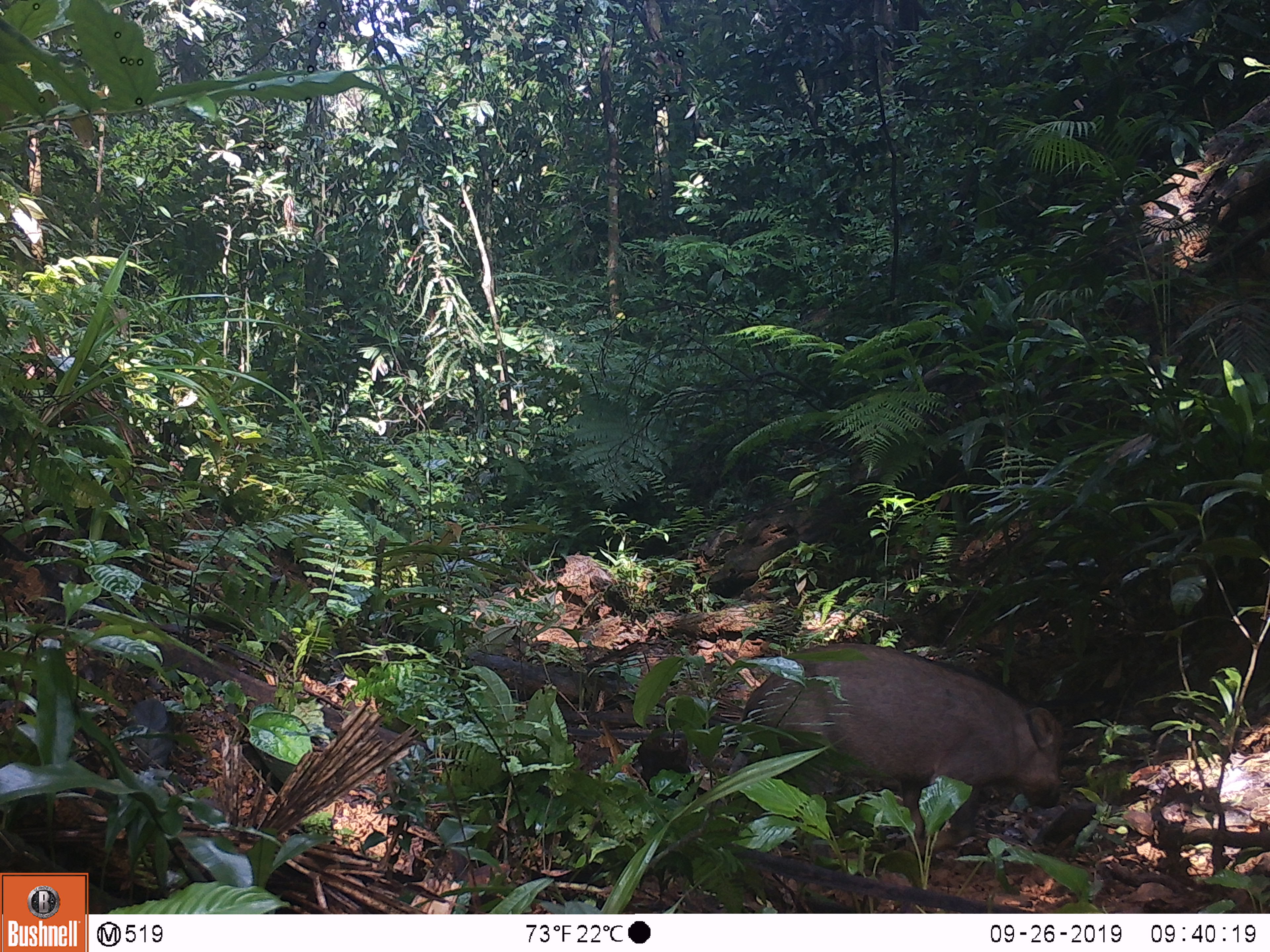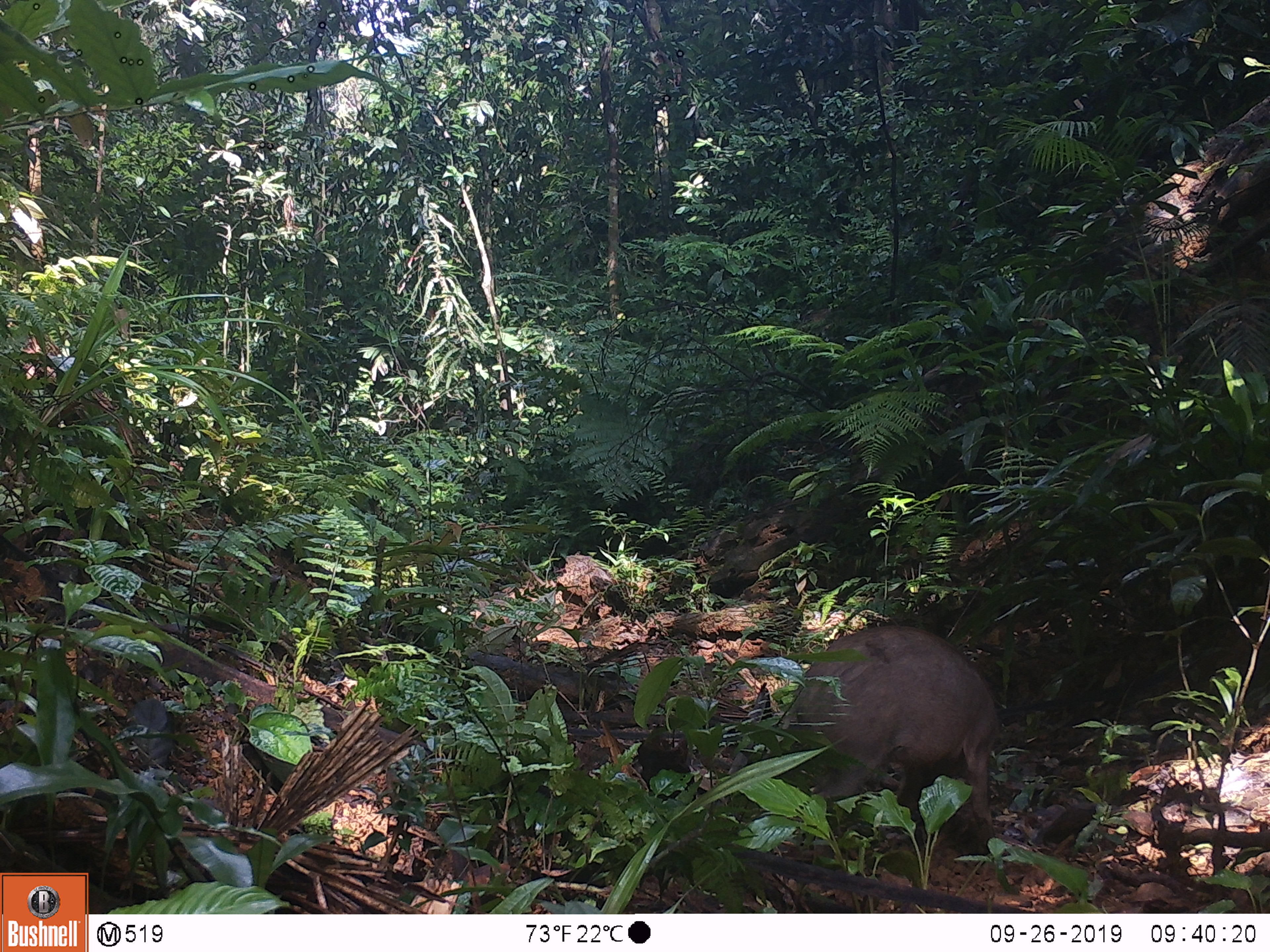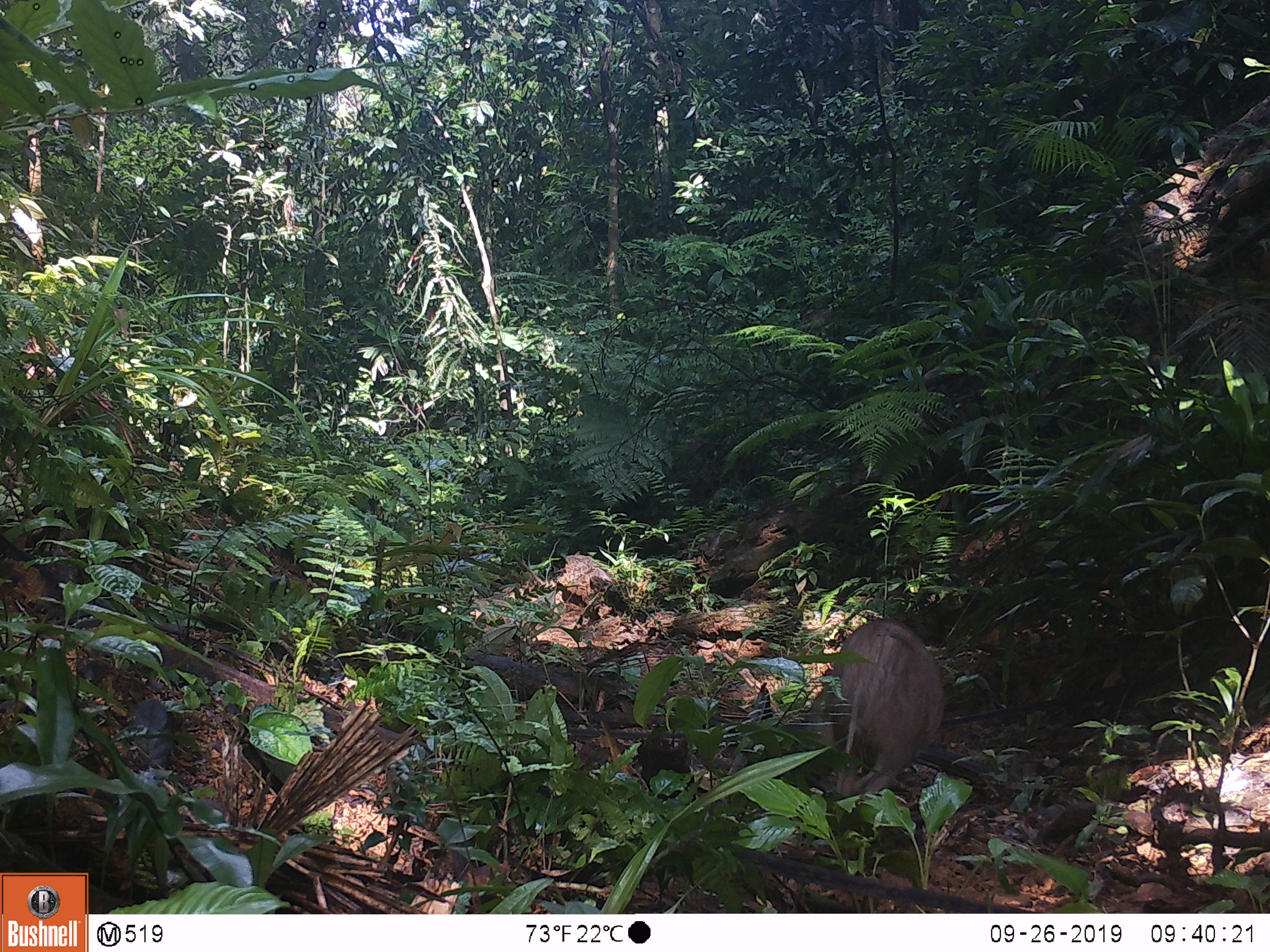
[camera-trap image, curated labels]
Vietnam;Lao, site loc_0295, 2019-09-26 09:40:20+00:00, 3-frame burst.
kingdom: Animalia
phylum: Chordata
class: Mammalia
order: Artiodactyla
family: Suidae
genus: Sus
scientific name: Sus scrofa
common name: eurasian wild pig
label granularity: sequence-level